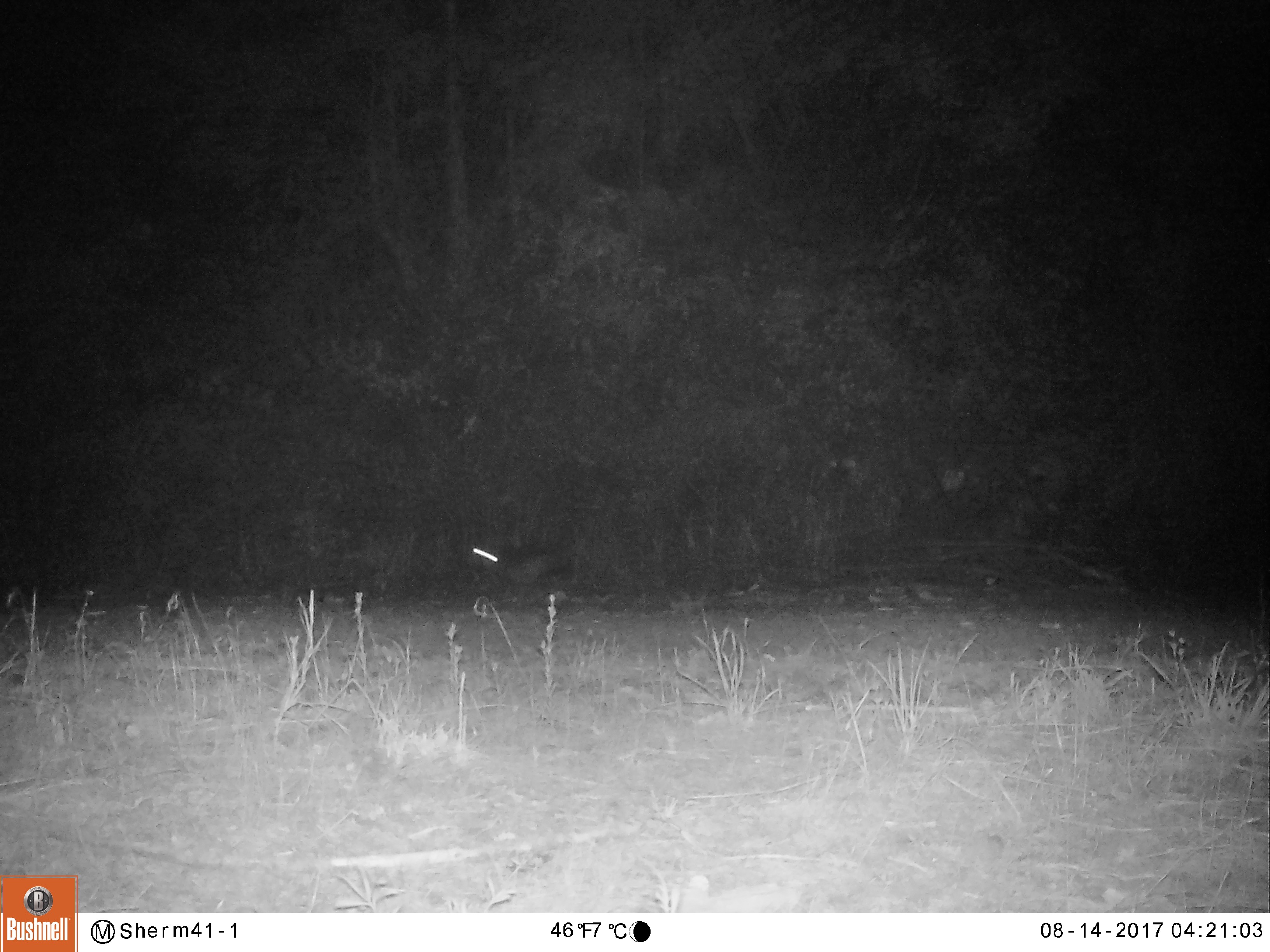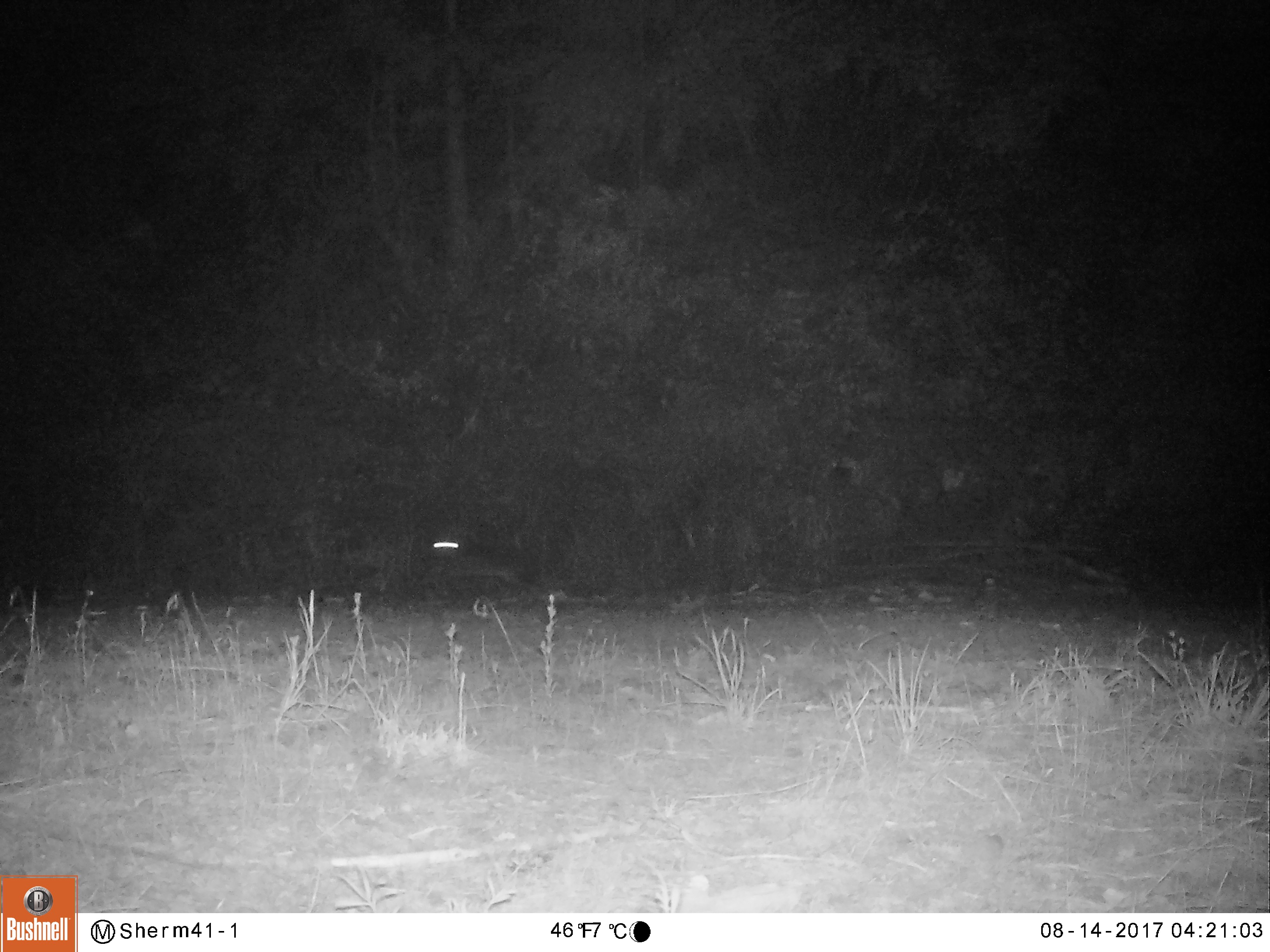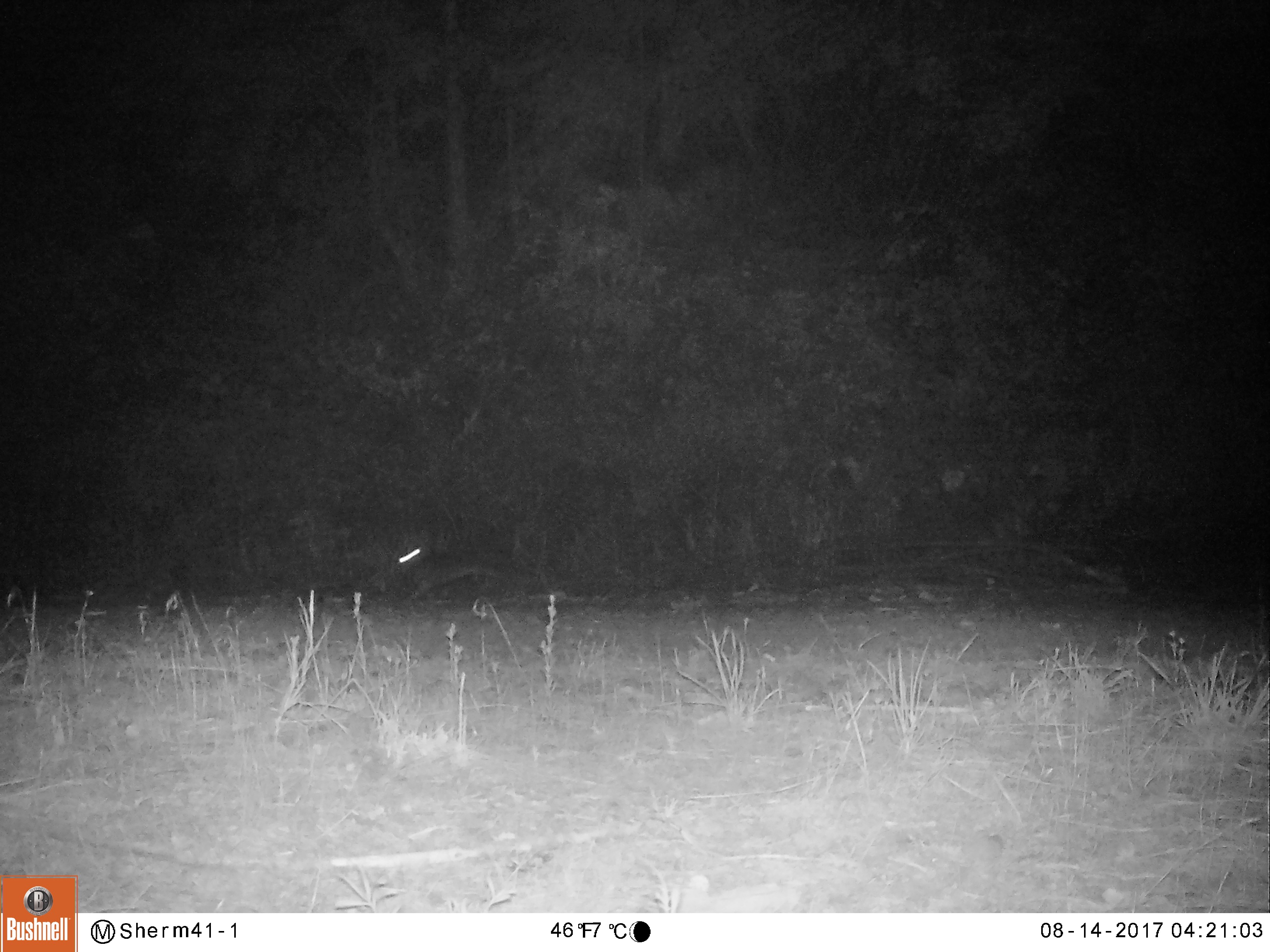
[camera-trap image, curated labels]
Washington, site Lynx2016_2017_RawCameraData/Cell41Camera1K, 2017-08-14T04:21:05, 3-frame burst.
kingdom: Animalia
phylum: Chordata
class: Mammalia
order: Lagomorpha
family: Leporidae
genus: Lepus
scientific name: Lepus americanus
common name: snowshoe hare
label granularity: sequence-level